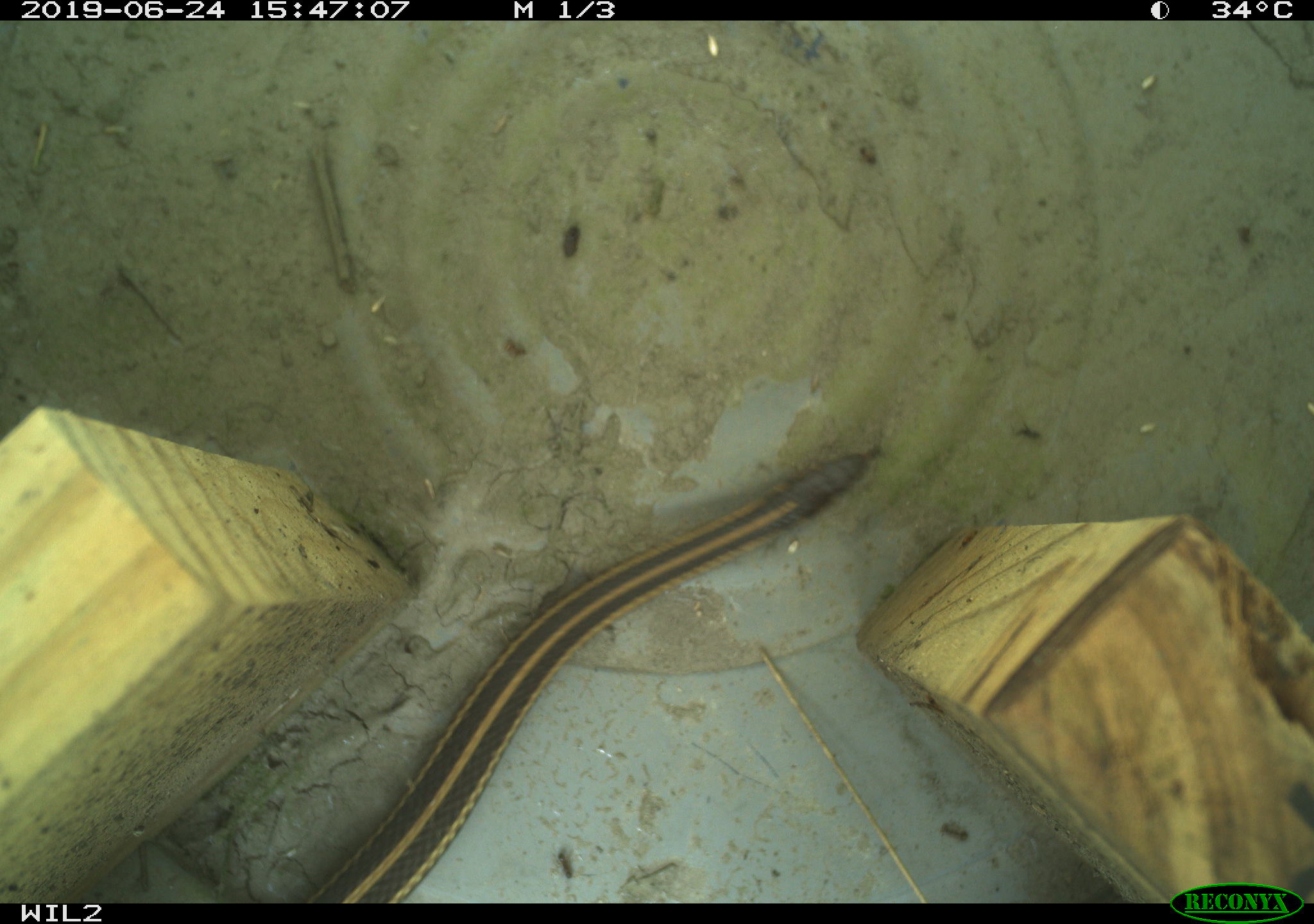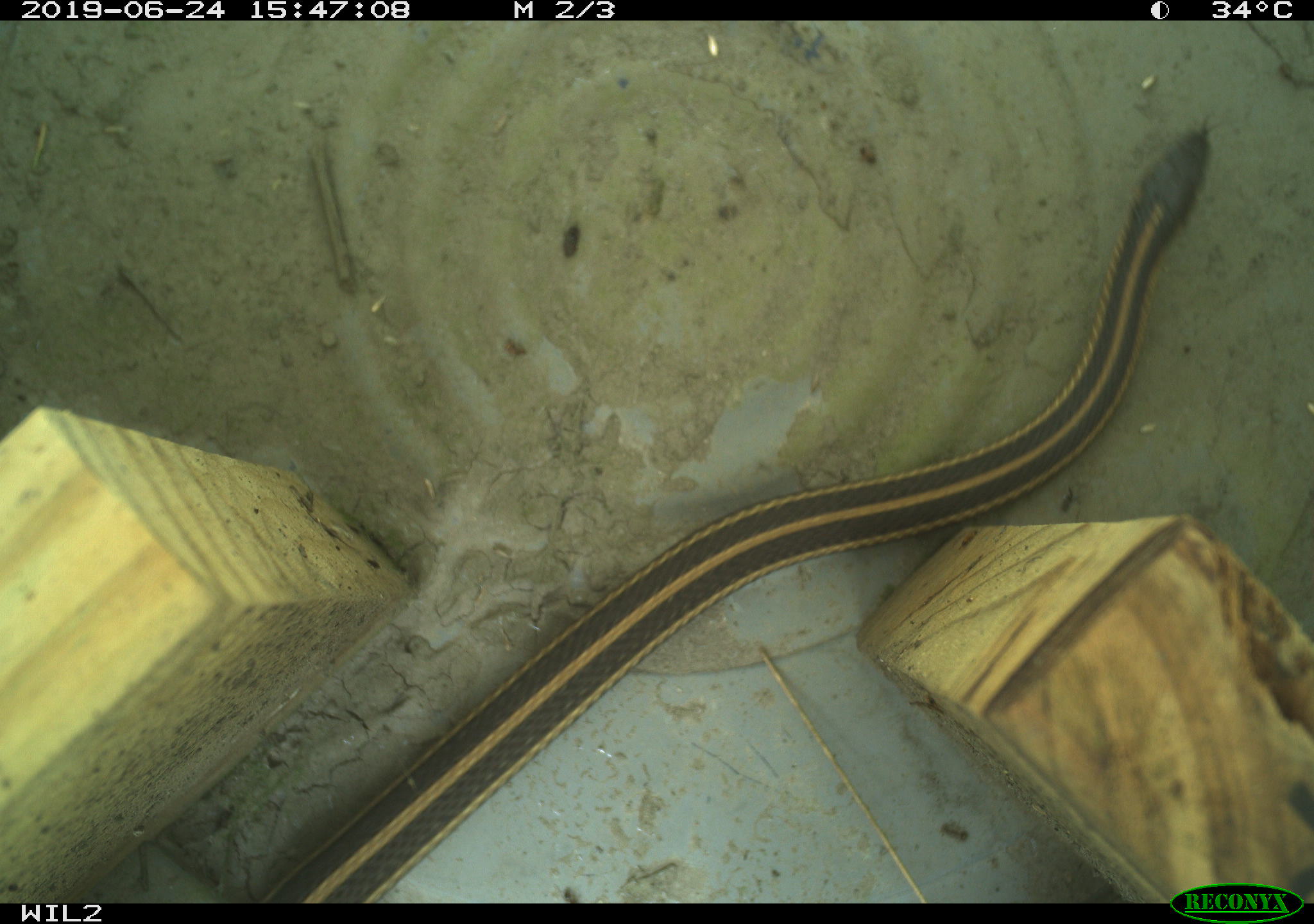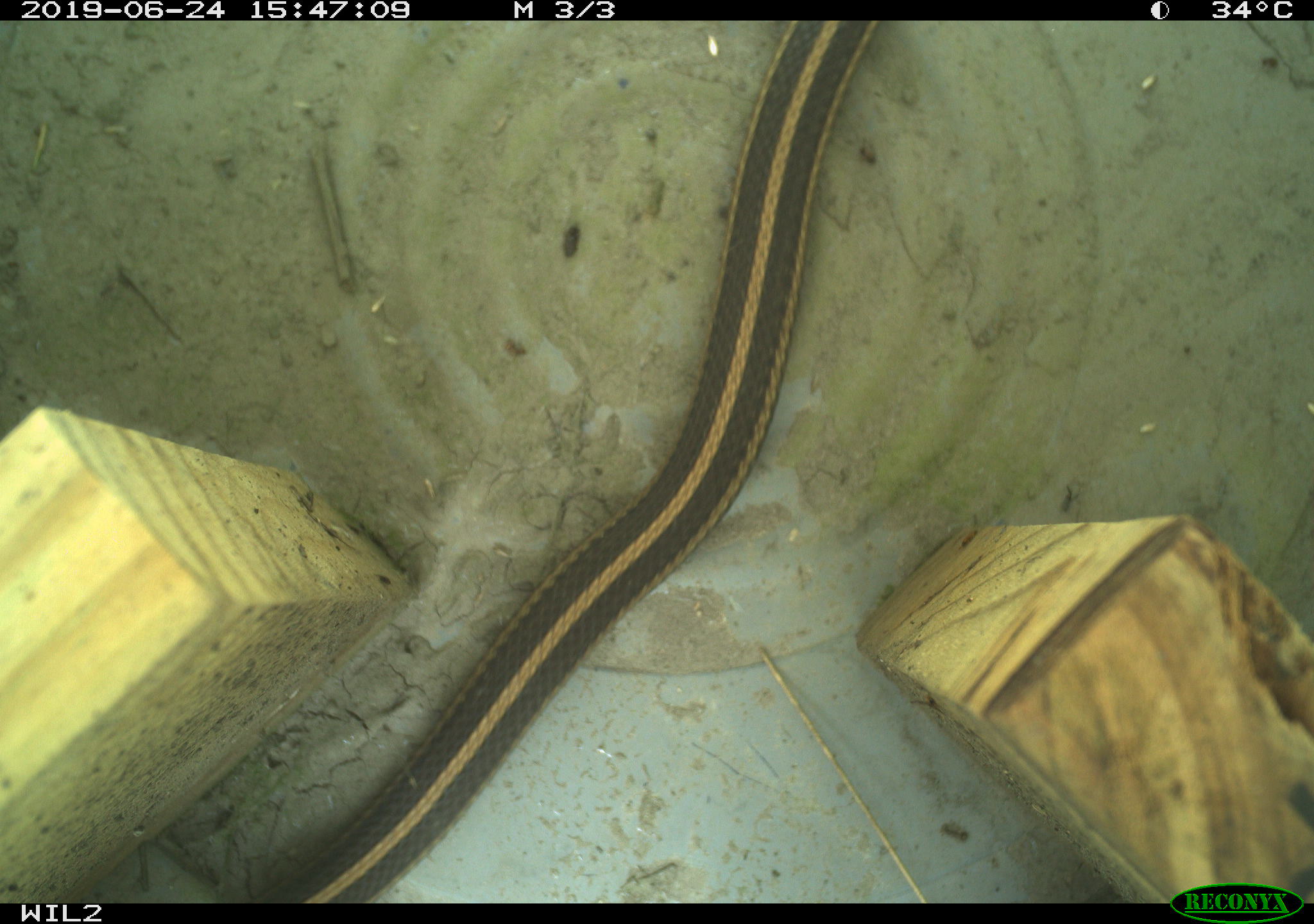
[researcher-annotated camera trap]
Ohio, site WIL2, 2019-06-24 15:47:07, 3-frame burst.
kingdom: Animalia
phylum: Chordata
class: Reptilia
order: Squamata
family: Colubridae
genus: Thamnophis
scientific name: Thamnophis butleri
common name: butler's gartersnake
Butler's gartersnake (Thamnophis butleri).